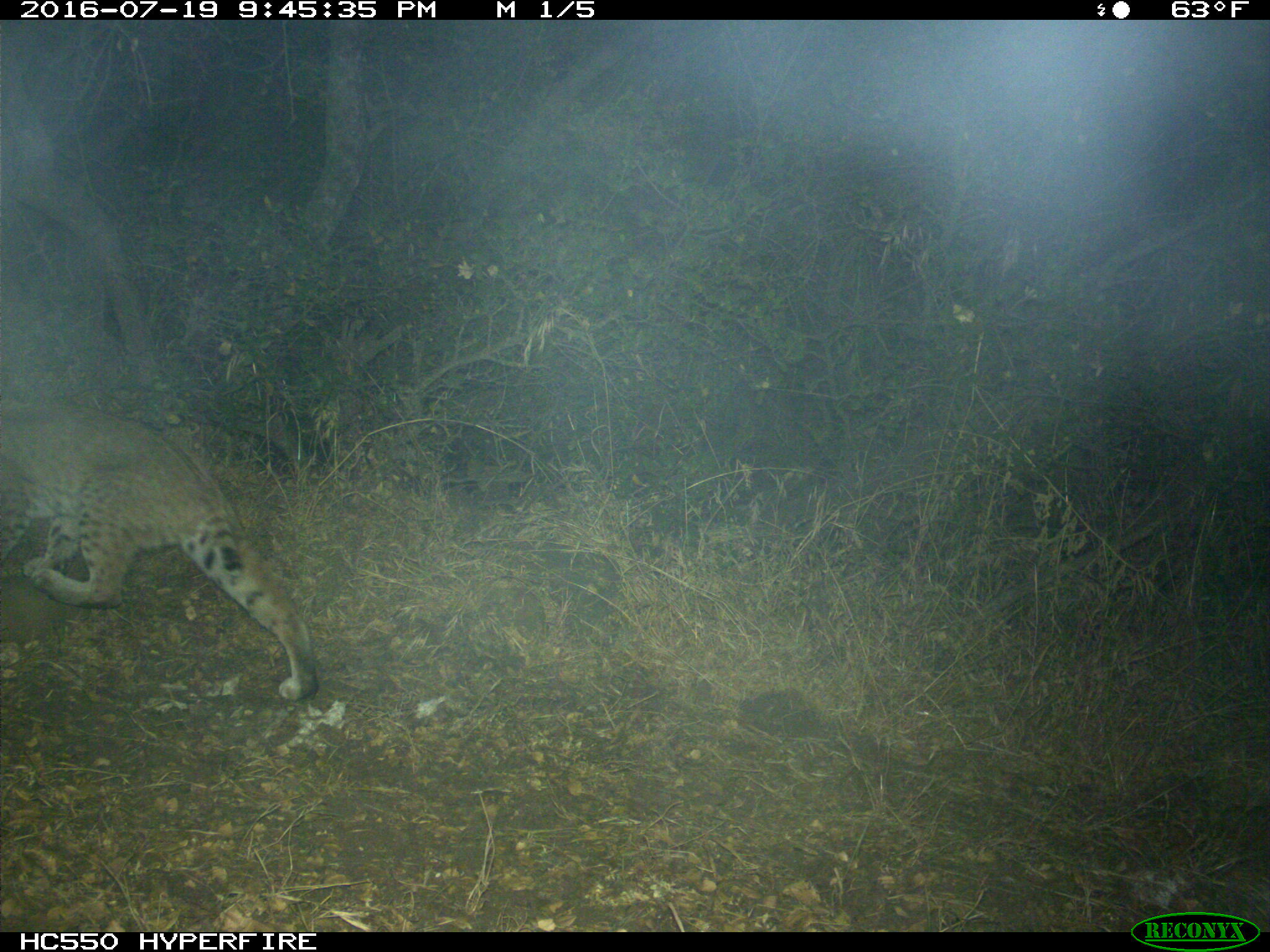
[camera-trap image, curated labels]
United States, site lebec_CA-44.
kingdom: Animalia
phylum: Chordata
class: Mammalia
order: Carnivora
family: Felidae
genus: Lynx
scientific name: Lynx rufus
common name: bobcat